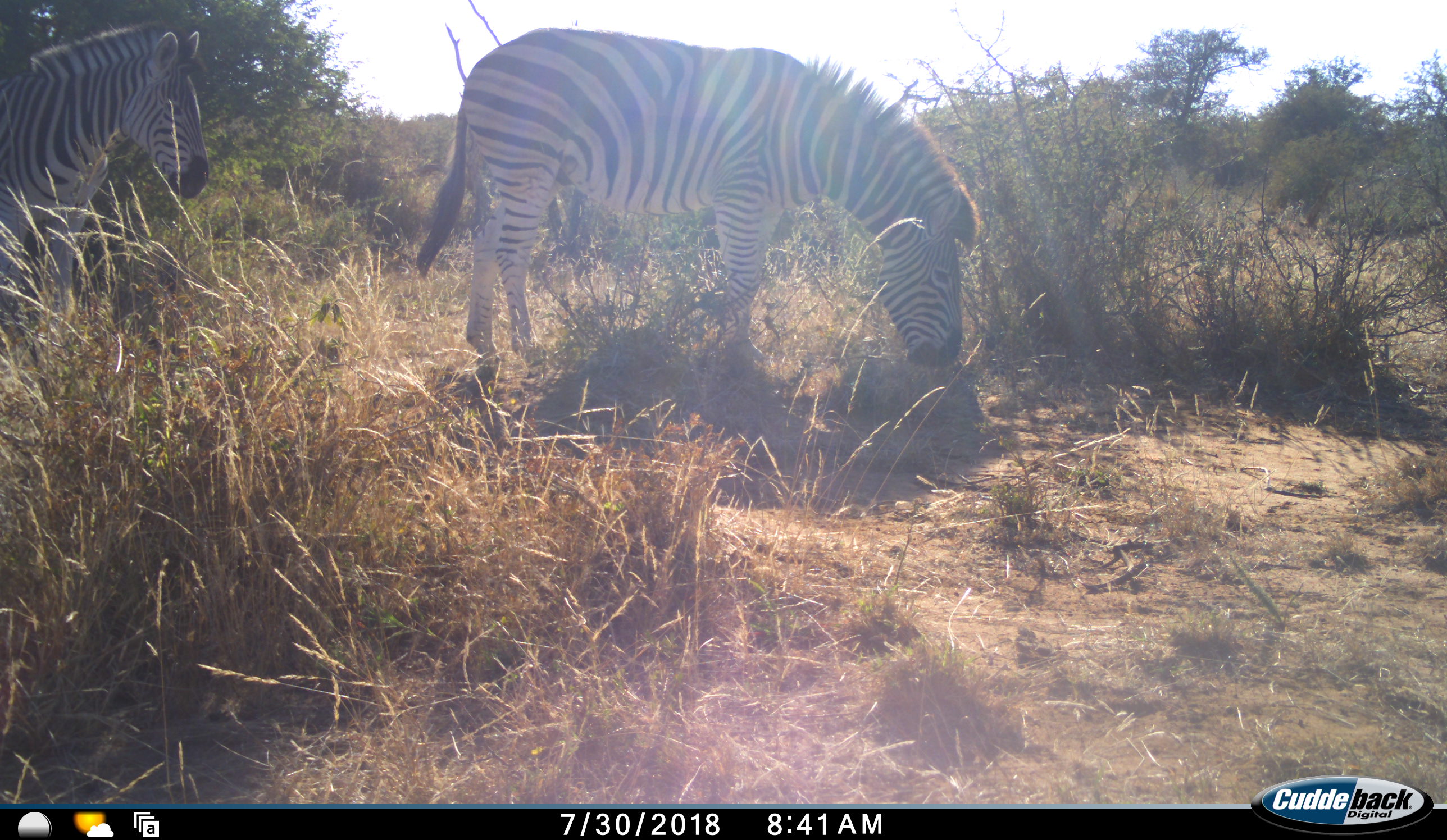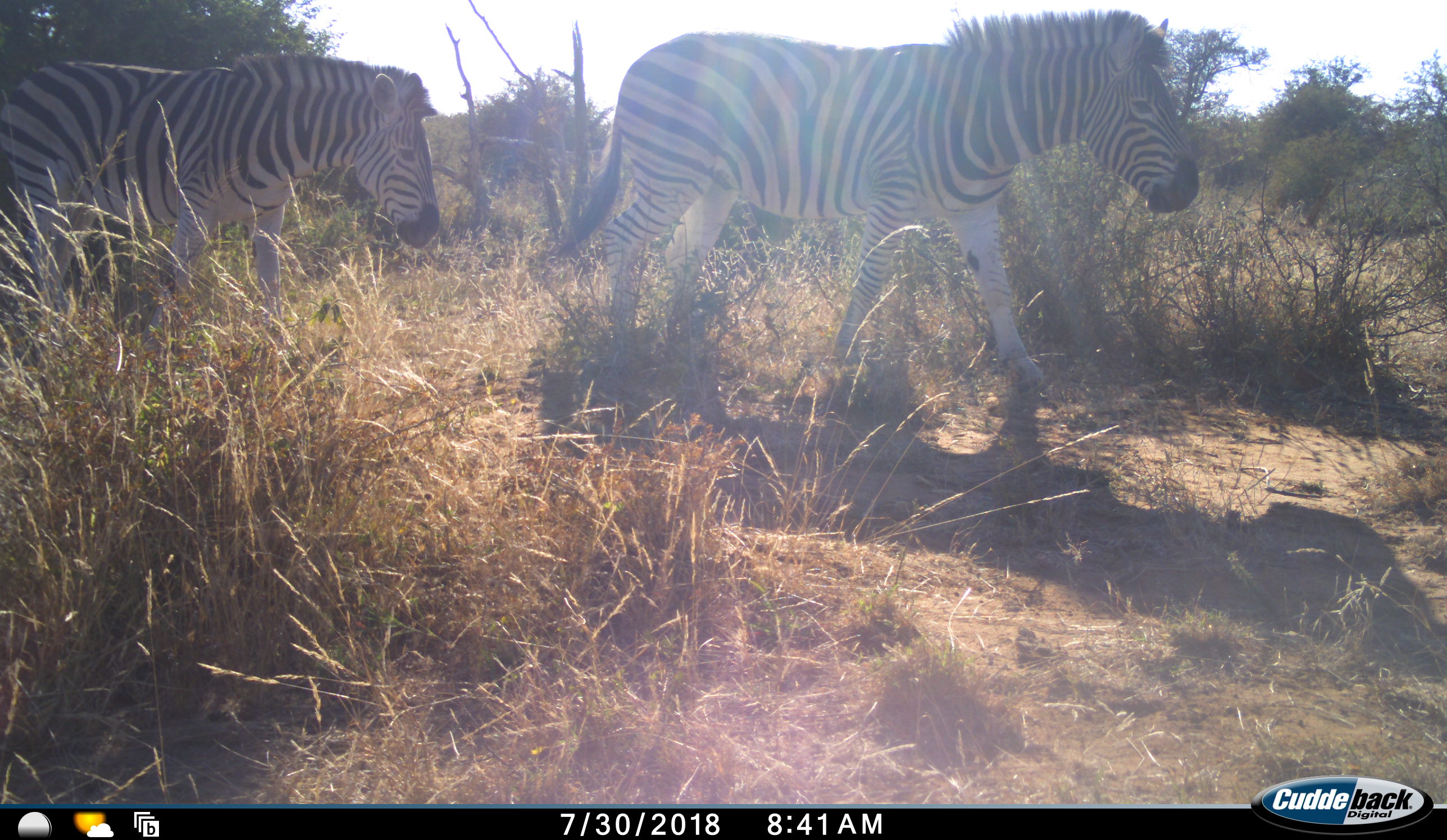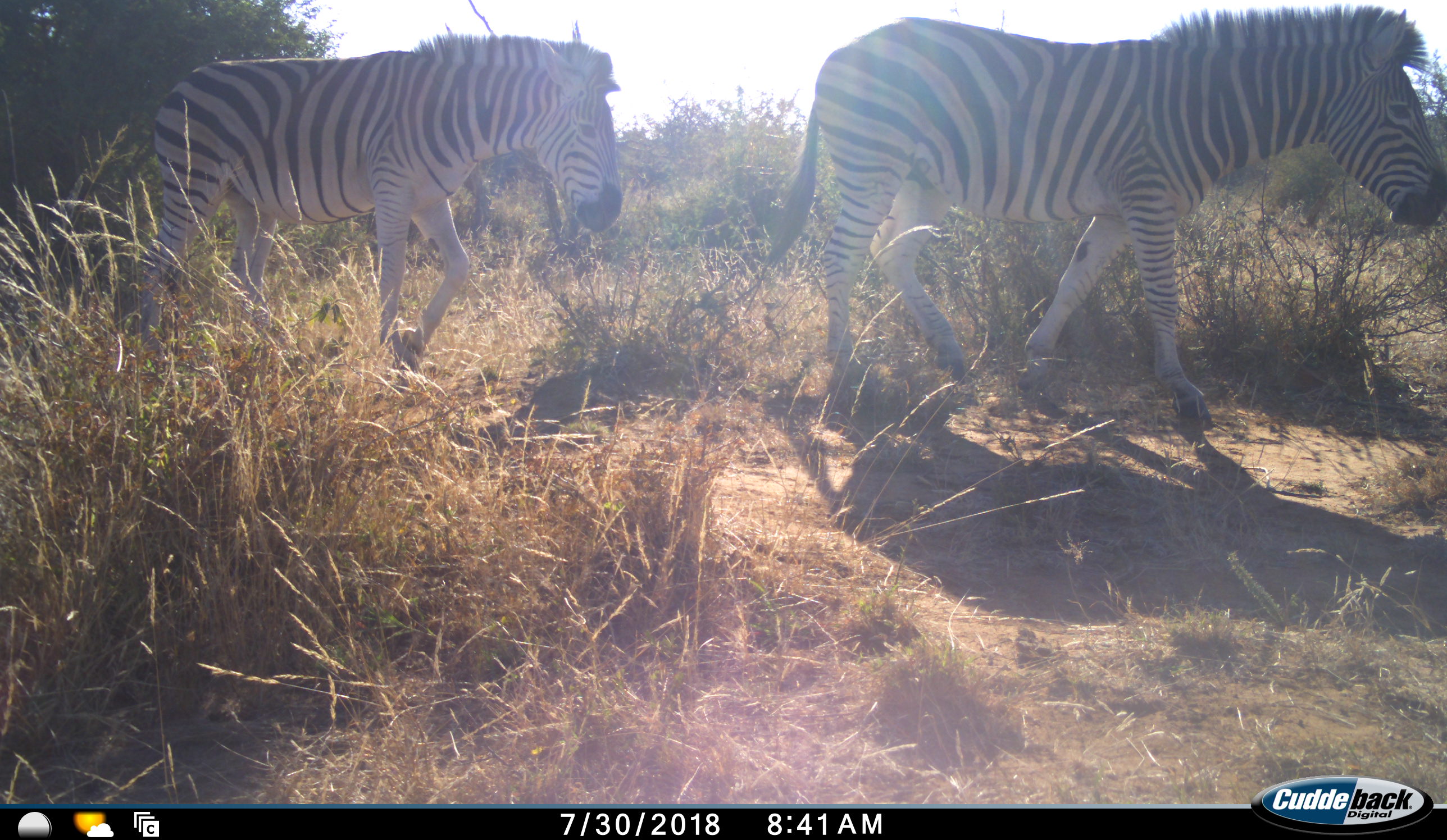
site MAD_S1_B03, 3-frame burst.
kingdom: Animalia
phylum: Chordata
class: Mammalia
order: Perissodactyla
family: Equidae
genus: Equus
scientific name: Equus quagga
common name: plains zebra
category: zebraplains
Zebraplains (plains zebra) (Equus quagga), count 2. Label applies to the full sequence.